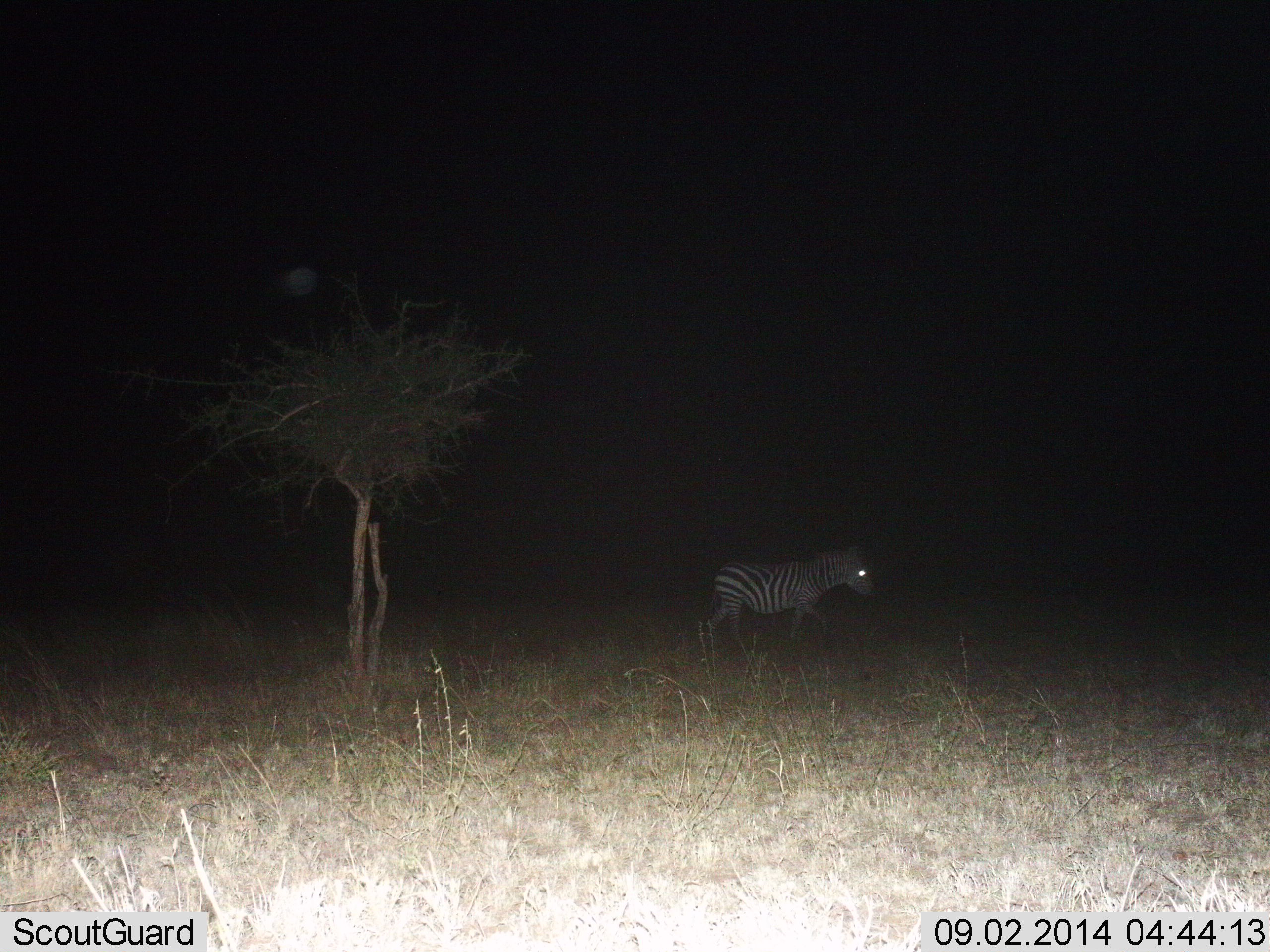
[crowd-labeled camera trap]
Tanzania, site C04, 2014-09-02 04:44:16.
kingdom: Animalia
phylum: Chordata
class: Mammalia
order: Perissodactyla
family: Equidae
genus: Equus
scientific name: Equus quagga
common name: plains zebra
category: zebra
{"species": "zebra (plains zebra) (Equus quagga)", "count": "1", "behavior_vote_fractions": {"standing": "10%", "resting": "0%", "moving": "90%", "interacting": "0%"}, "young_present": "0%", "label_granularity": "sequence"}